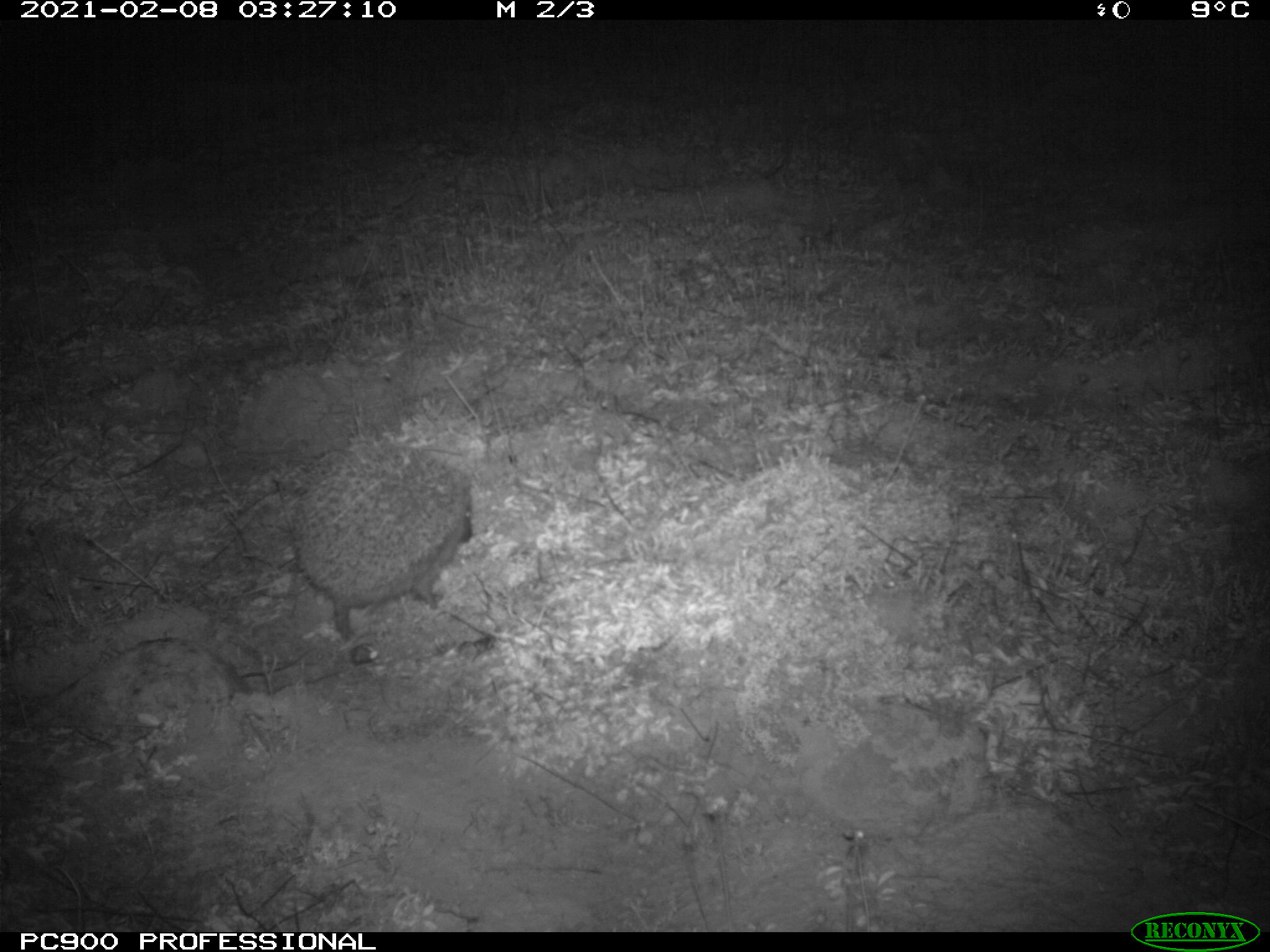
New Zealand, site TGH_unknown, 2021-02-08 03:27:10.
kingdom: Animalia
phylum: Chordata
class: Mammalia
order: Eulipotyphla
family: Erinaceidae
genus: Erinaceus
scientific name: Erinaceus europaeus europaeus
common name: european hedgehog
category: hedgehog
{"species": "hedgehog (european hedgehog) (Erinaceus europaeus europaeus)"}